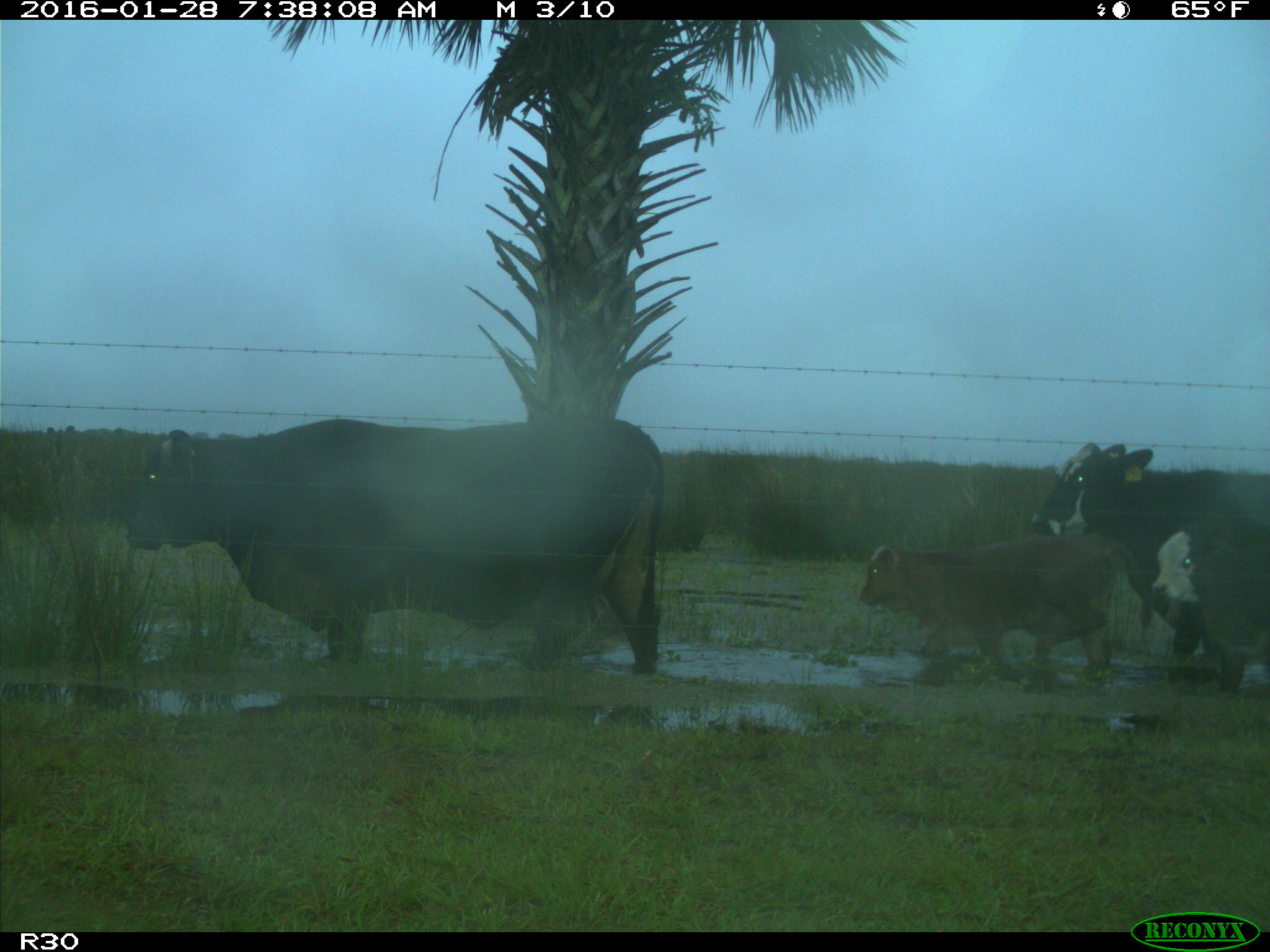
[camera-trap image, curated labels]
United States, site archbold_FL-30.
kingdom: Animalia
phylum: Chordata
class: Mammalia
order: Artiodactyla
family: Bovidae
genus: Bos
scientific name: Bos taurus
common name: domestic cow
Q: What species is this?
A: Bos taurus (domestic cow).